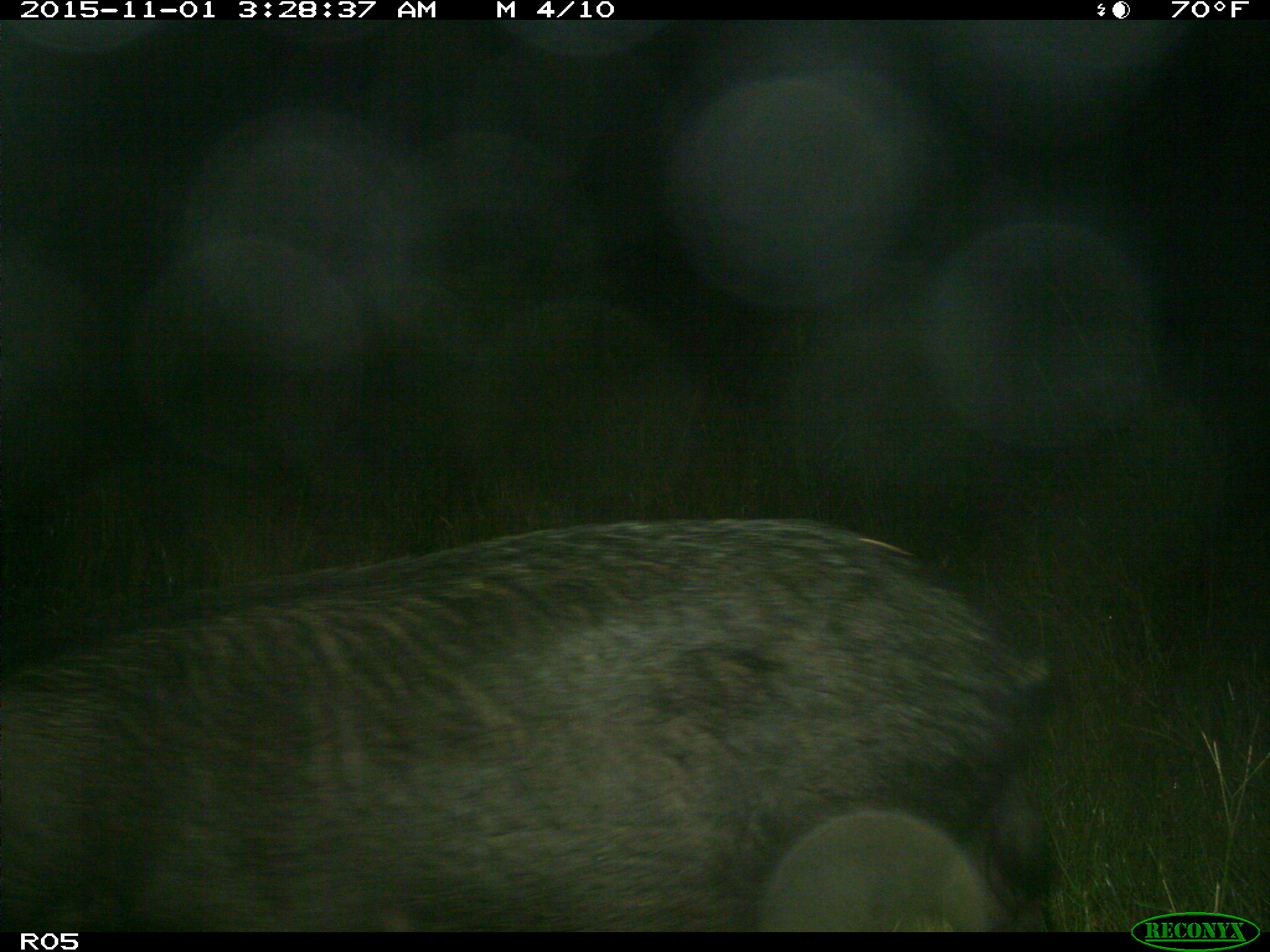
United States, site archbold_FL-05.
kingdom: Animalia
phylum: Chordata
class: Mammalia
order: Artiodactyla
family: Suidae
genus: Sus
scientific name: Sus scrofa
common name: wild boar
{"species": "Sus scrofa (wild boar)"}